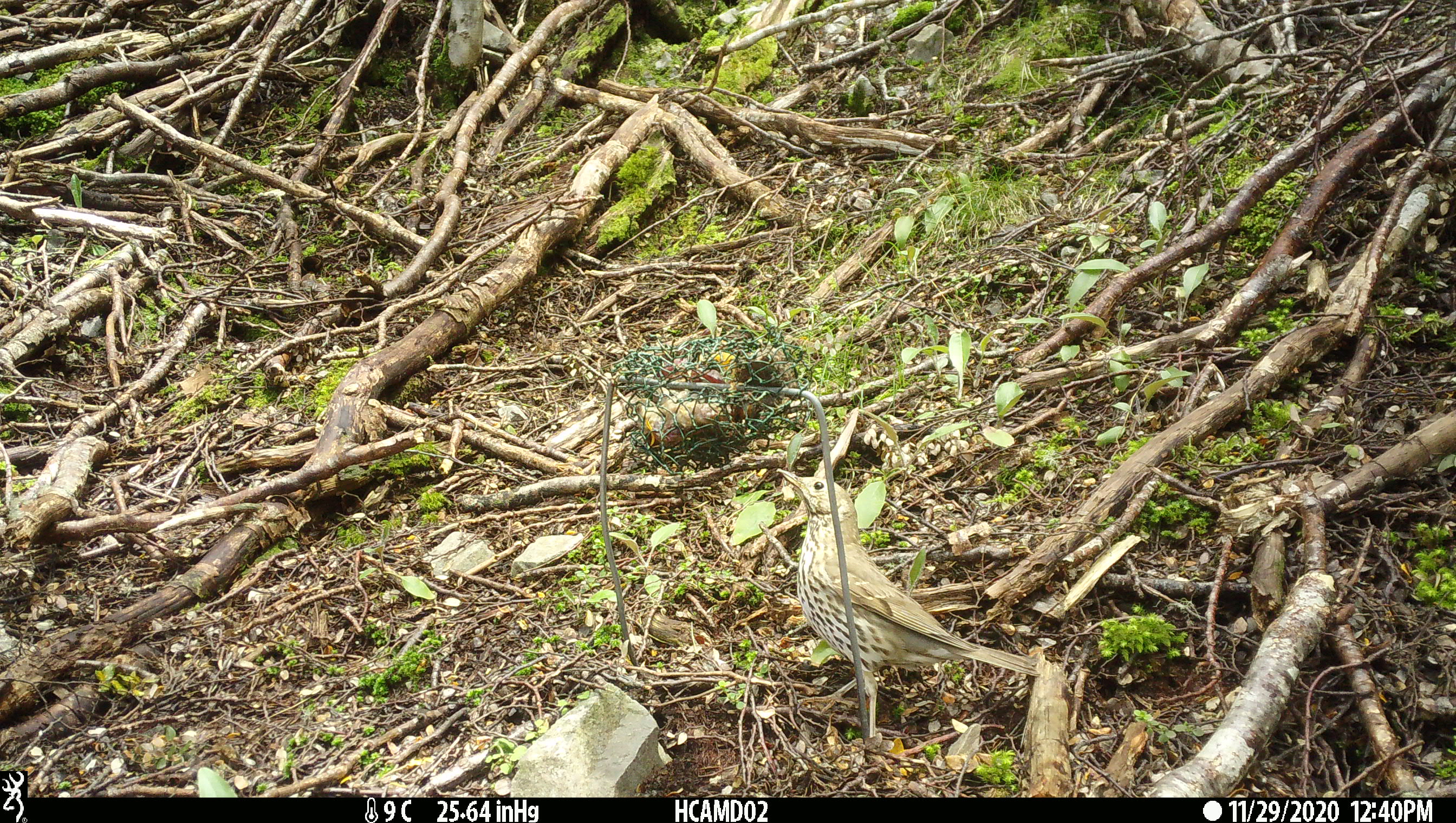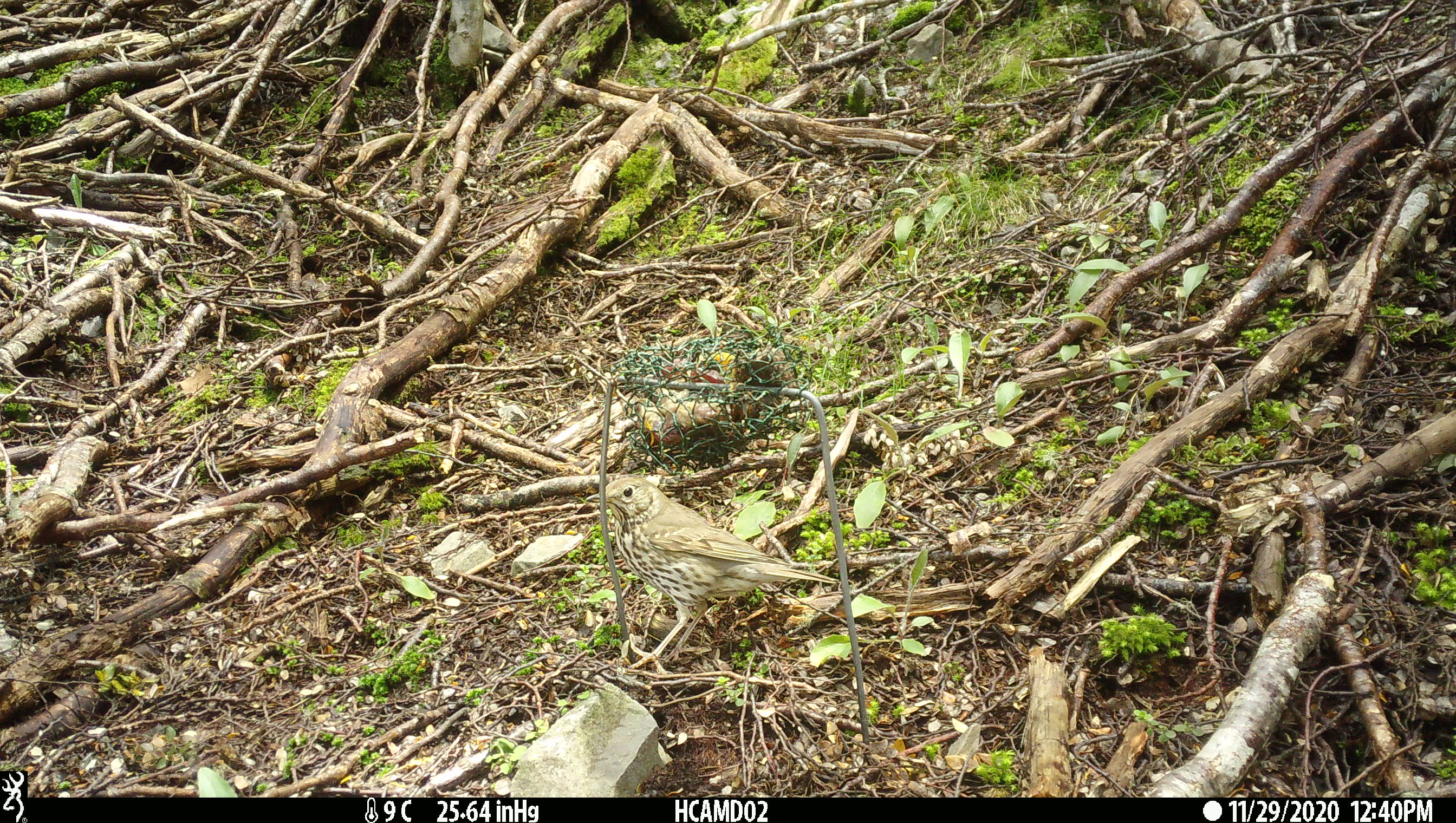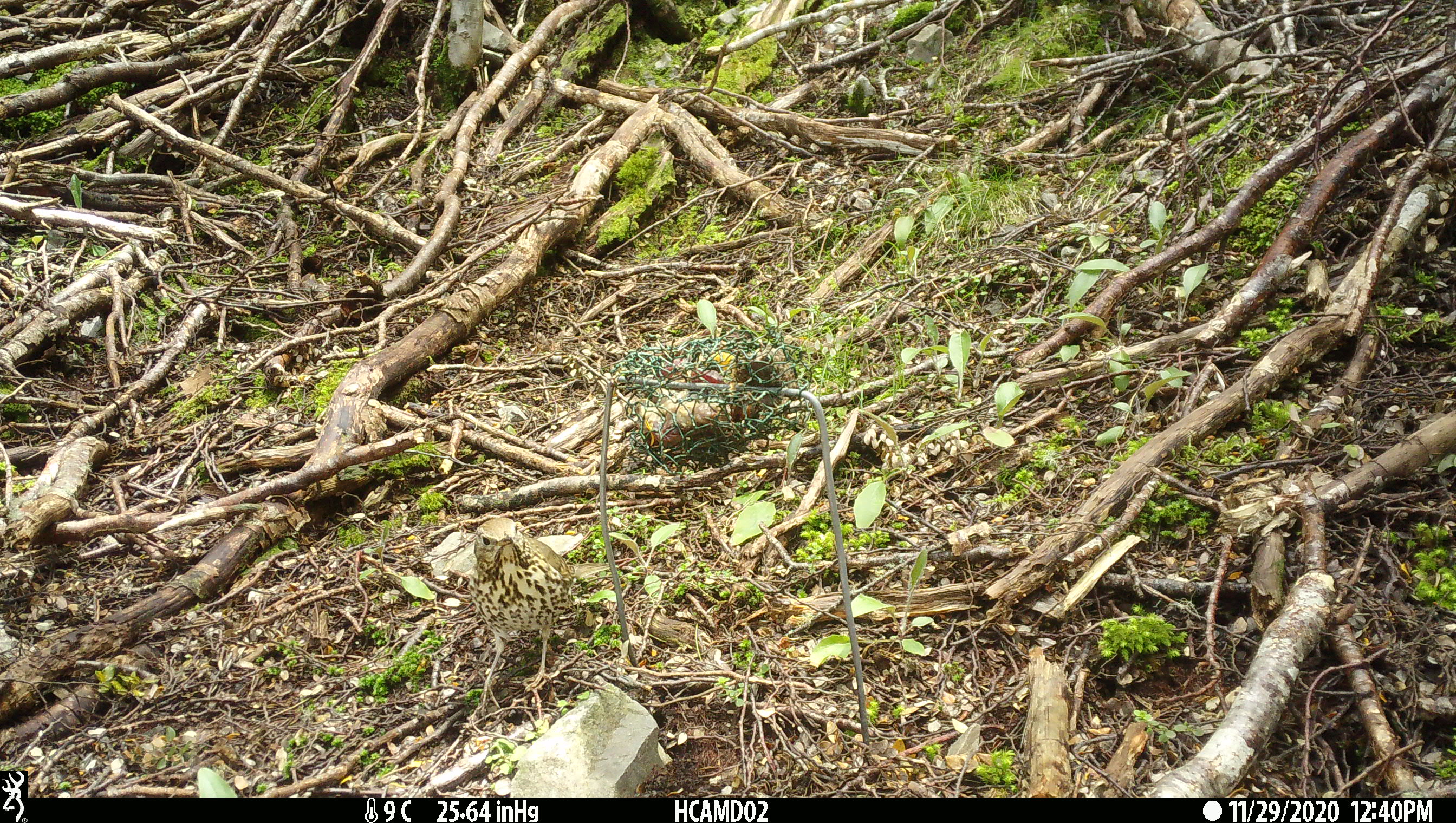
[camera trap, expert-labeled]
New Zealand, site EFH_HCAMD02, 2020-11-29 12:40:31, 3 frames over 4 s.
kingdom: Animalia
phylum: Chordata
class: Aves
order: Passeriformes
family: Turdidae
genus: Turdus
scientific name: Turdus philomelos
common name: song thrush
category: thrush